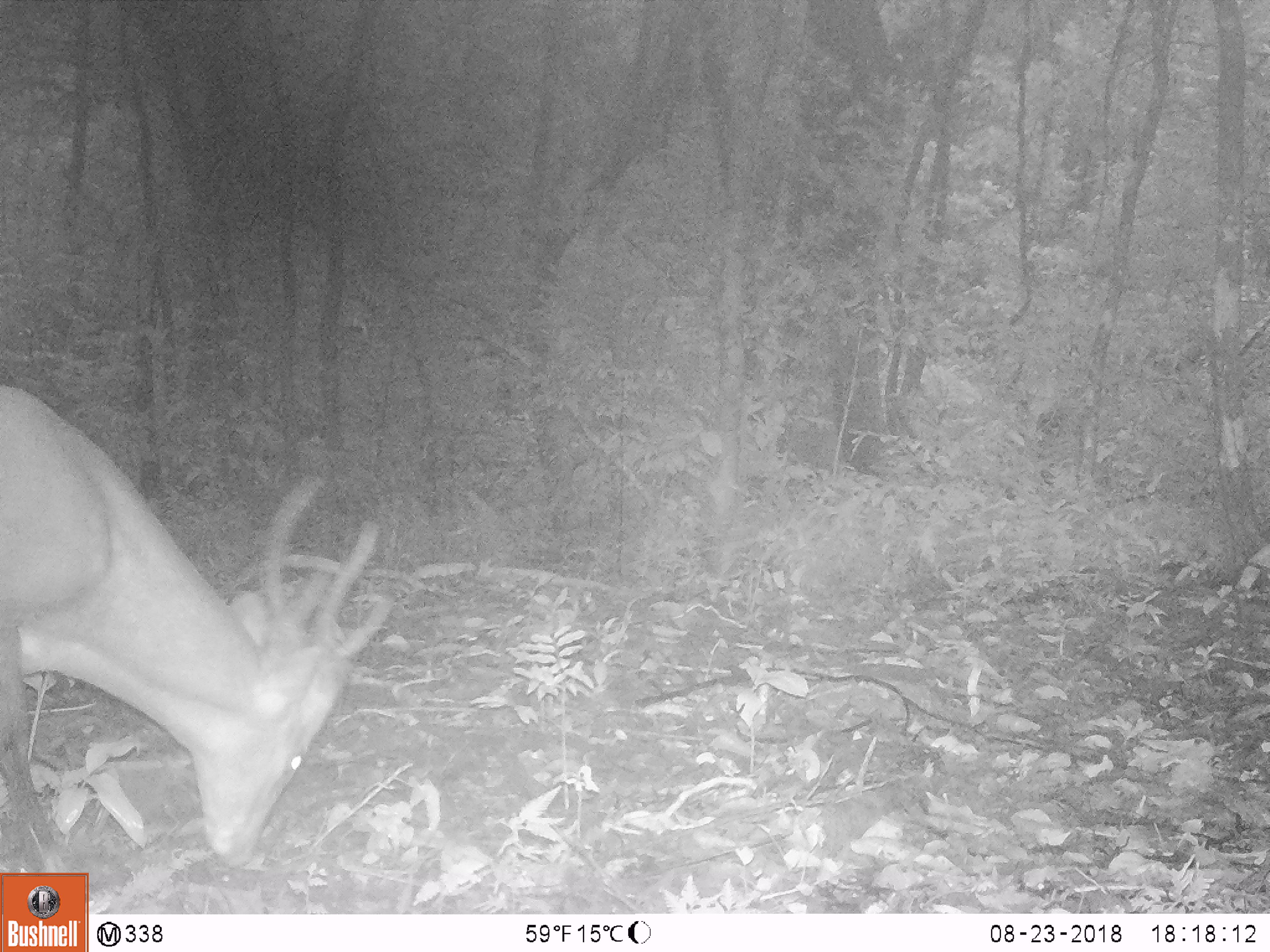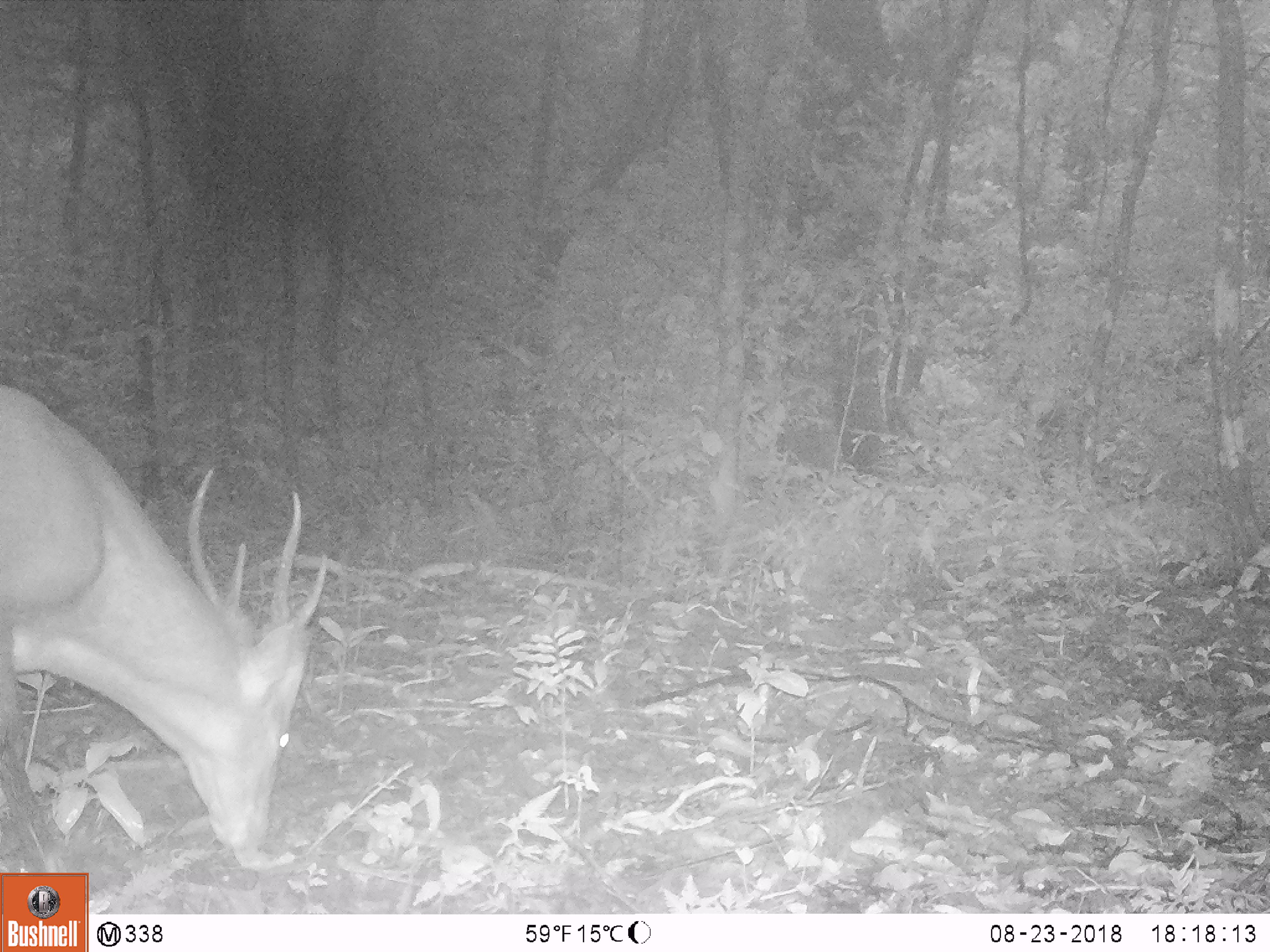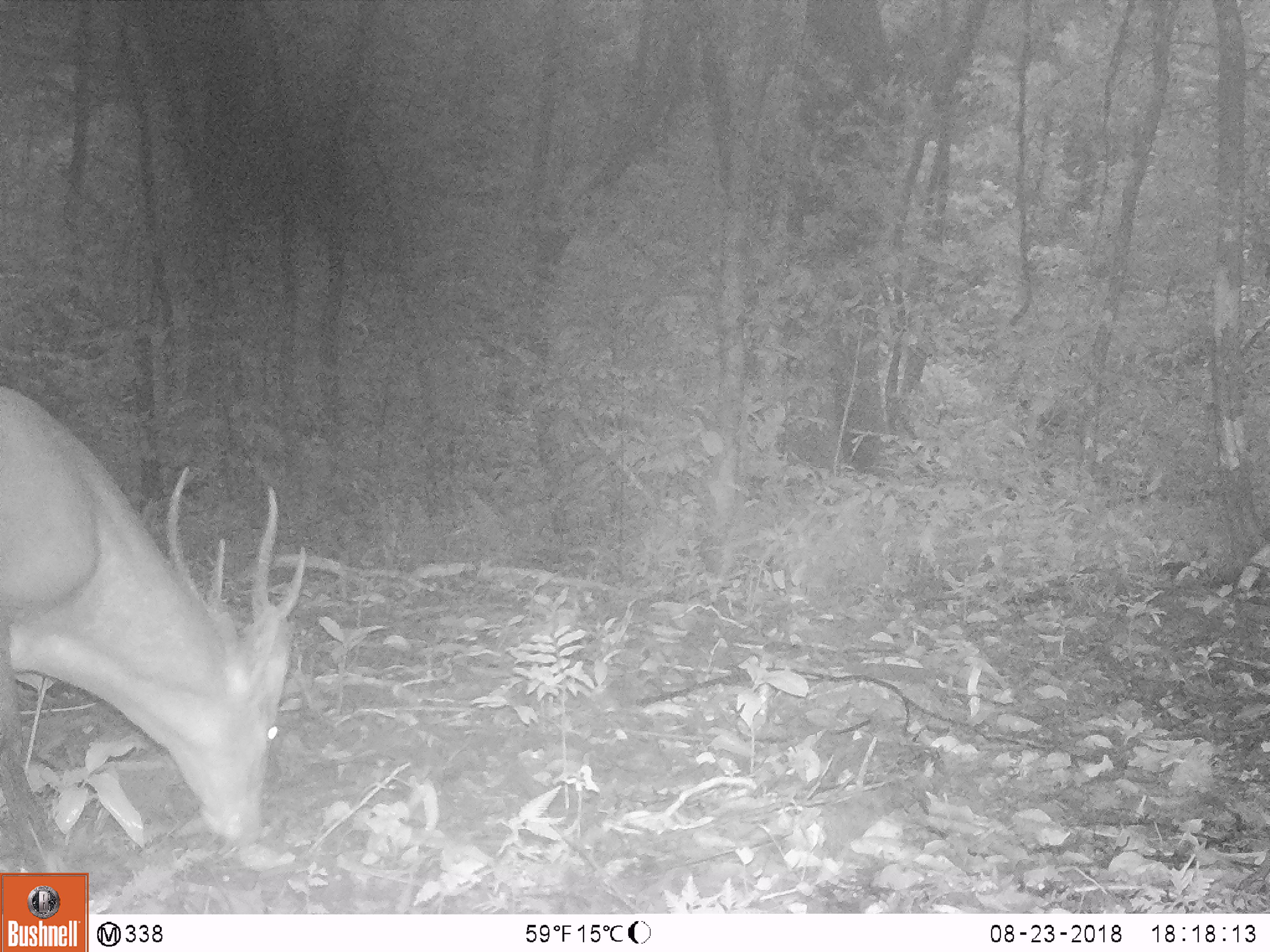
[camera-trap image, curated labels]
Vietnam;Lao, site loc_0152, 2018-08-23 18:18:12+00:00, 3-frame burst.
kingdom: Animalia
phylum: Chordata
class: Mammalia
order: Artiodactyla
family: Cervidae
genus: Muntiacus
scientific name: Muntiacus vuquangensis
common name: large-antlered muntjac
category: large antlered muntjac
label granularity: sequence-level